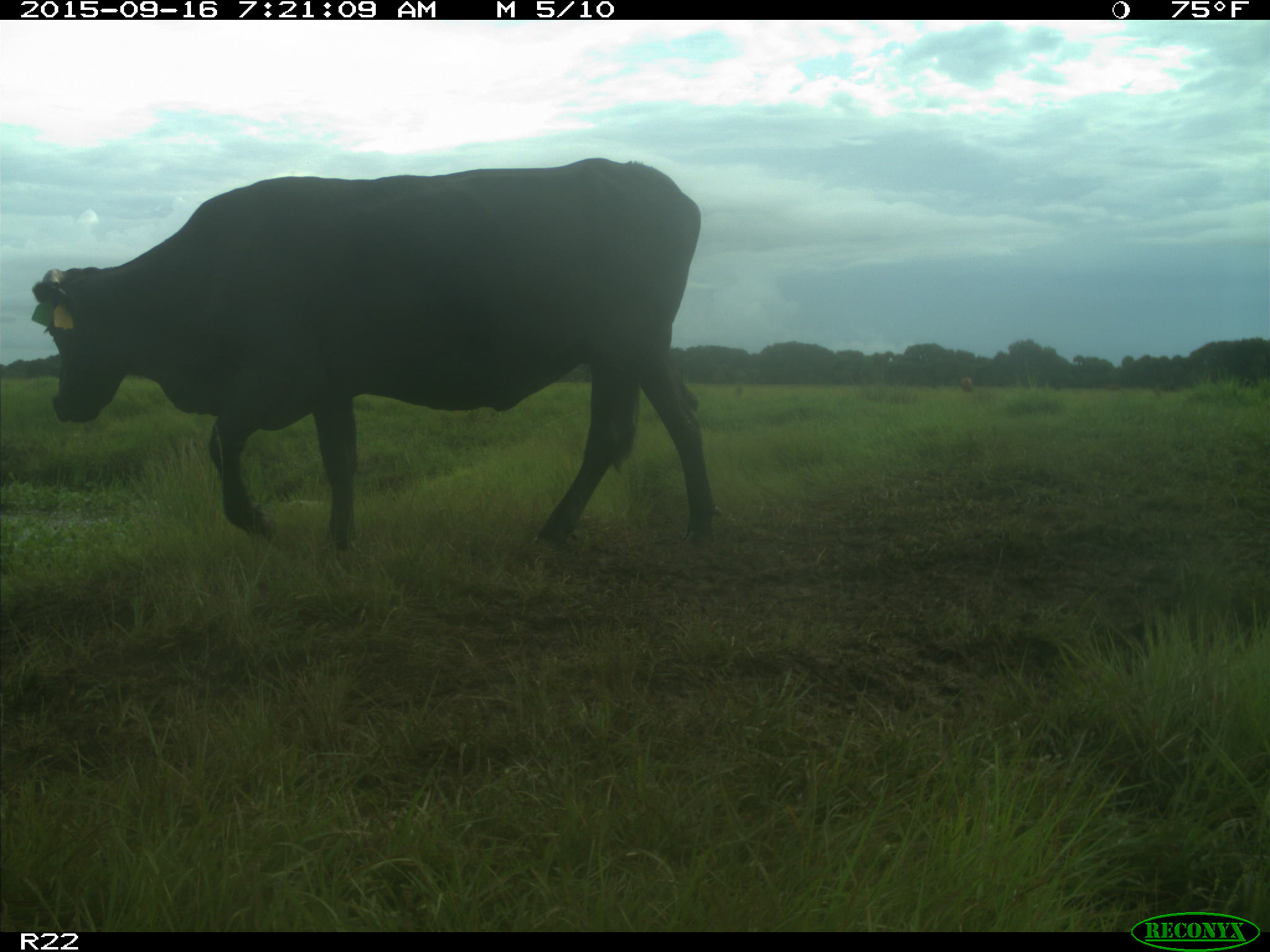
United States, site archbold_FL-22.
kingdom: Animalia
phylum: Chordata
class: Mammalia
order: Artiodactyla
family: Bovidae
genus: Bos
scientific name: Bos taurus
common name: domestic cow